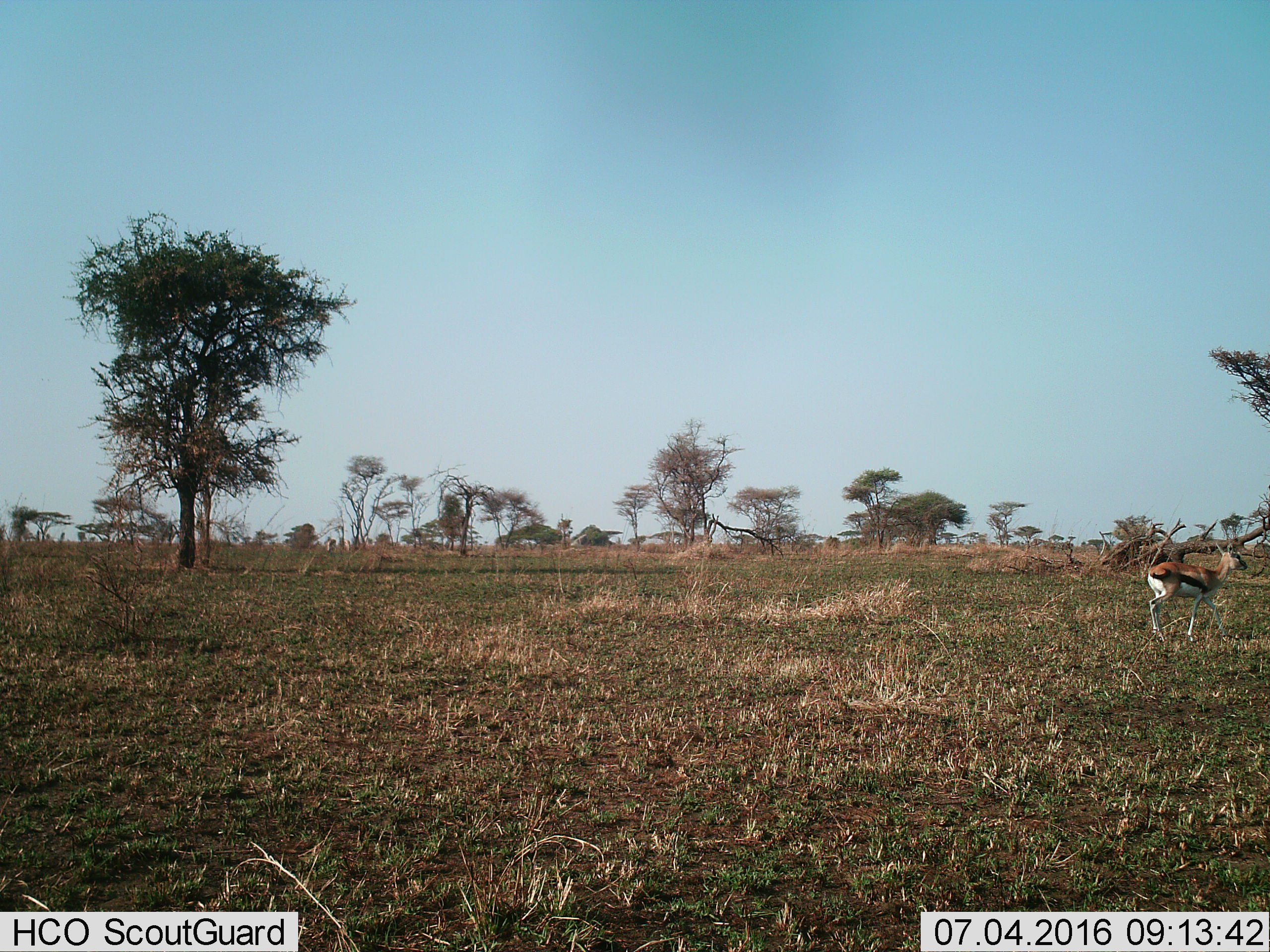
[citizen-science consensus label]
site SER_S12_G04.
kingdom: Animalia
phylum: Chordata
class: Mammalia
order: Artiodactyla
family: Bovidae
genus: Eudorcas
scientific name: Eudorcas thomsonii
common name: thomson's gazelle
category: gazellethomsons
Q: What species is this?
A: Gazellethomsons (thomson's gazelle) (Eudorcas thomsonii).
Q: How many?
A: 1.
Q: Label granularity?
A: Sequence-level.